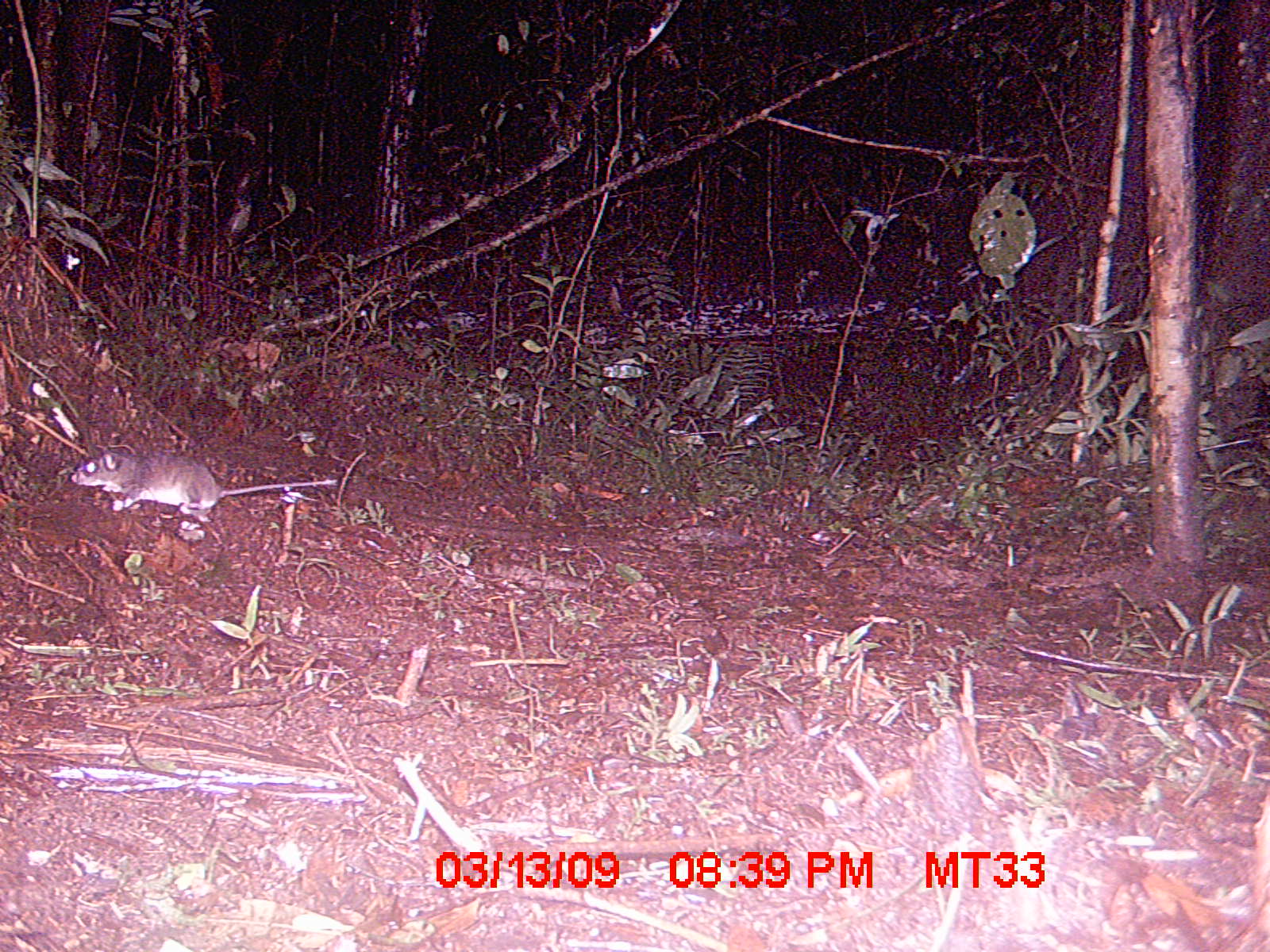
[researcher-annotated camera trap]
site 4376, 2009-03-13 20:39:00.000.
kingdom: Animalia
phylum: Chordata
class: Mammalia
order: Rodentia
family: Nesomyidae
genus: Eliurus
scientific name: Eliurus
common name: eliurus rat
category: eliurus sp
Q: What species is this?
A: Eliurus sp (eliurus rat) (Eliurus).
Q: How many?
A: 1.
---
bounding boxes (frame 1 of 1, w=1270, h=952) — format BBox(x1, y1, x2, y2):
eliurus sp: BBox(70, 450, 343, 522)